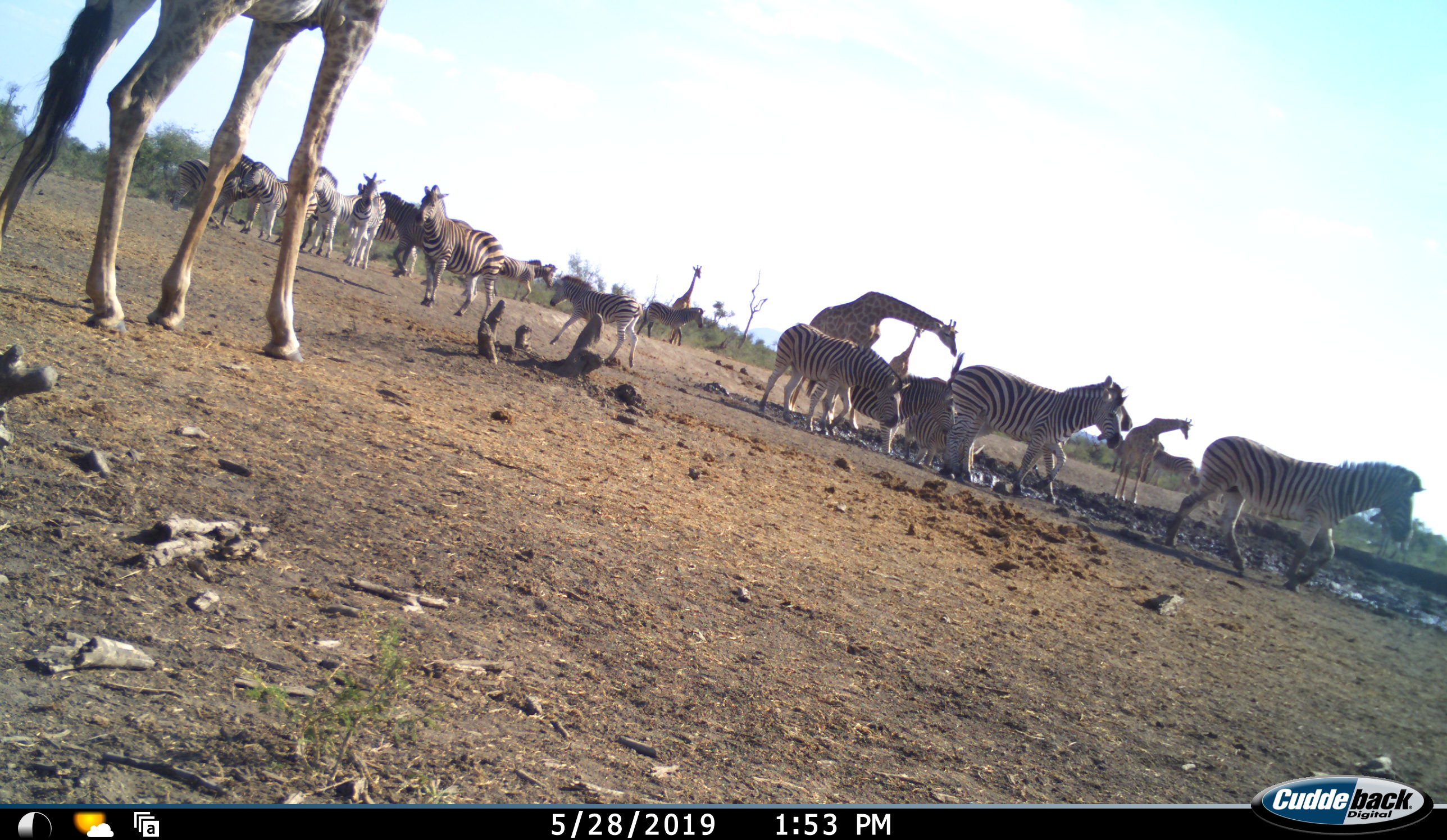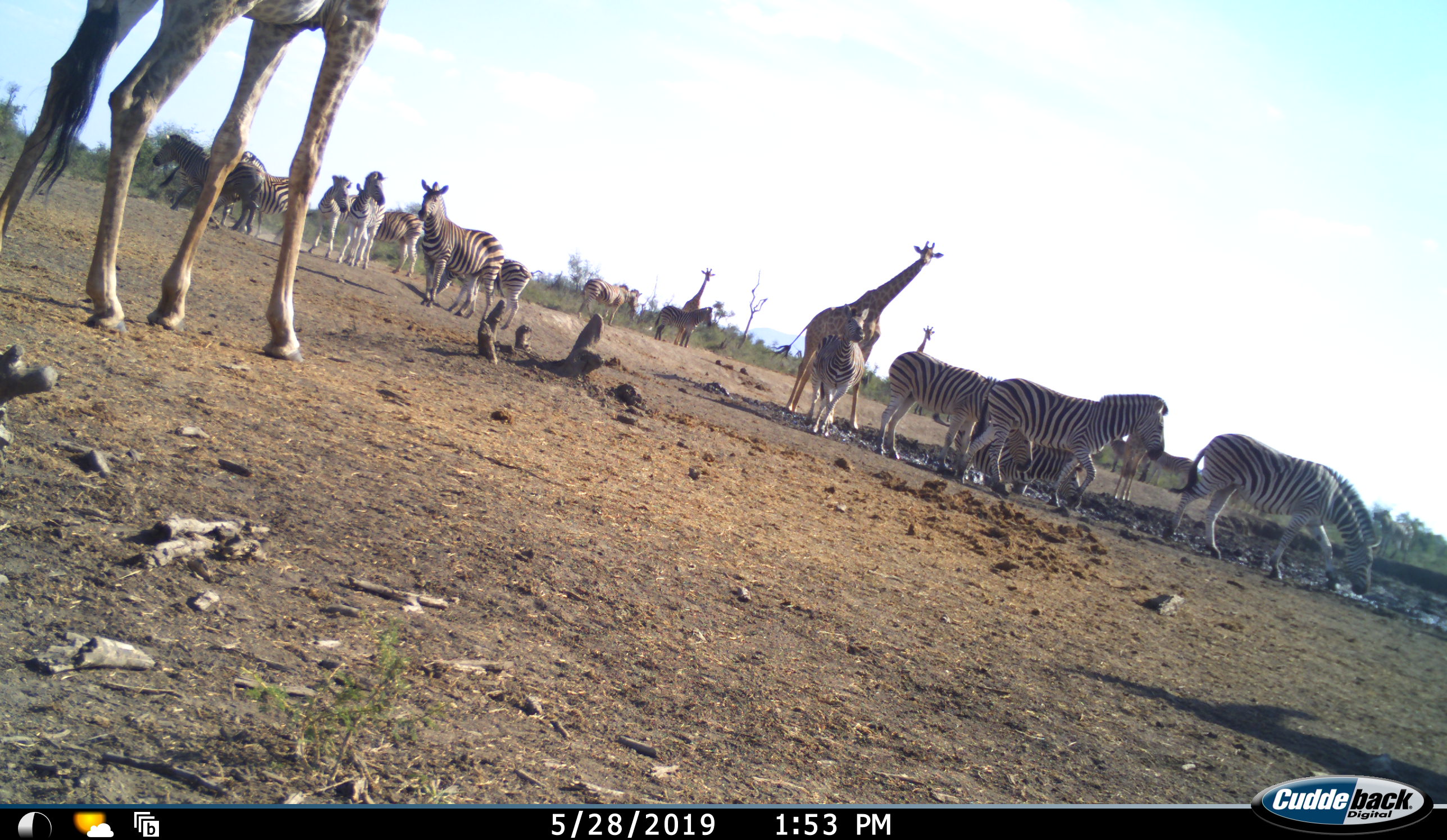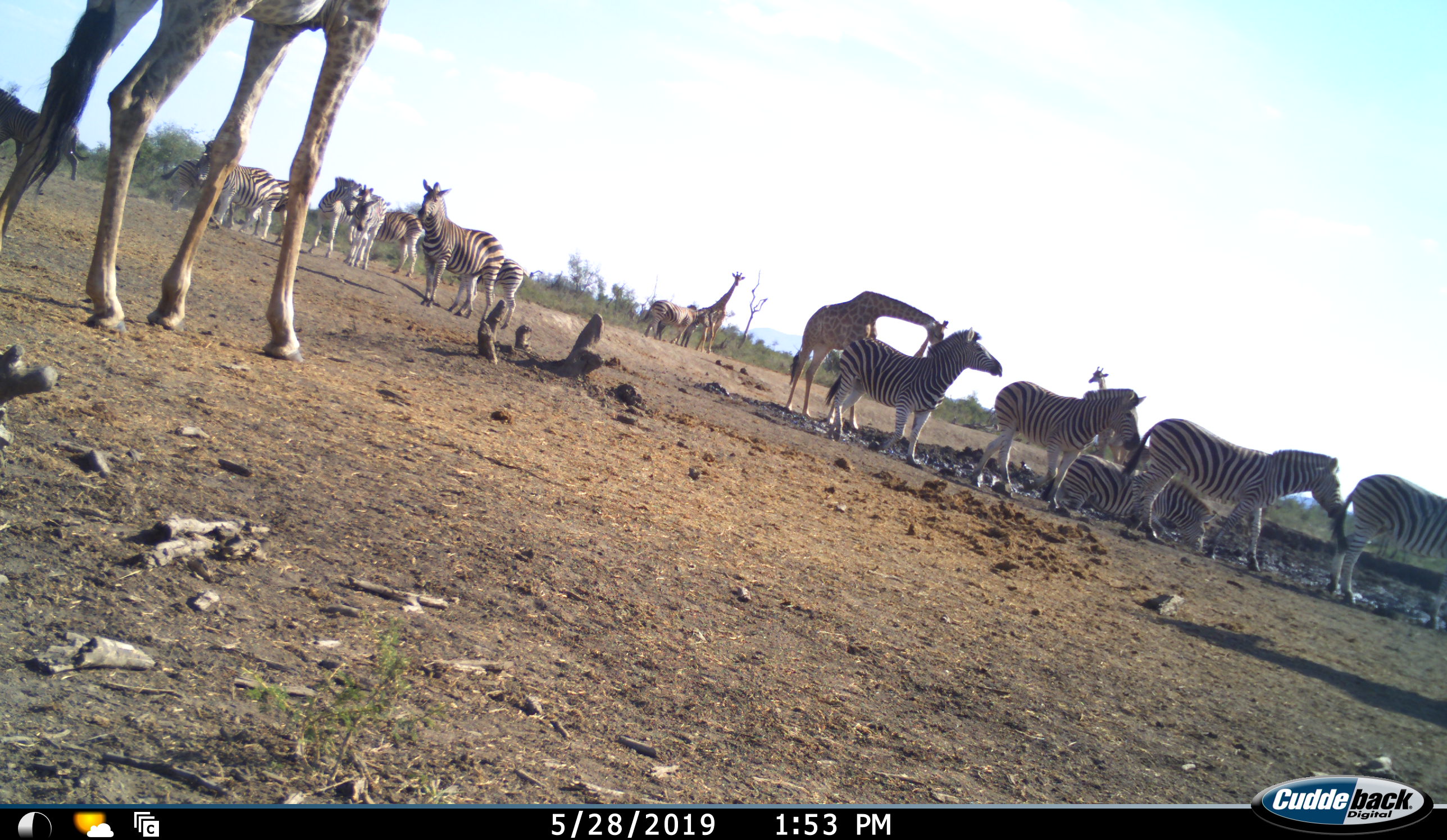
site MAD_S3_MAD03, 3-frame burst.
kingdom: Animalia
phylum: Chordata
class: Mammalia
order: Artiodactyla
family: Giraffidae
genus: Giraffa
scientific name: Giraffa camelopardalis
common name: giraffe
Giraffe (Giraffa camelopardalis), count 5. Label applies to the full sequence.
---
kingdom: Animalia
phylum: Chordata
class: Mammalia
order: Perissodactyla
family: Equidae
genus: Equus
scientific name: Equus quagga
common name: plains zebra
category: zebraplains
Zebraplains (plains zebra) (Equus quagga), count 11-50. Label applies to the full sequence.